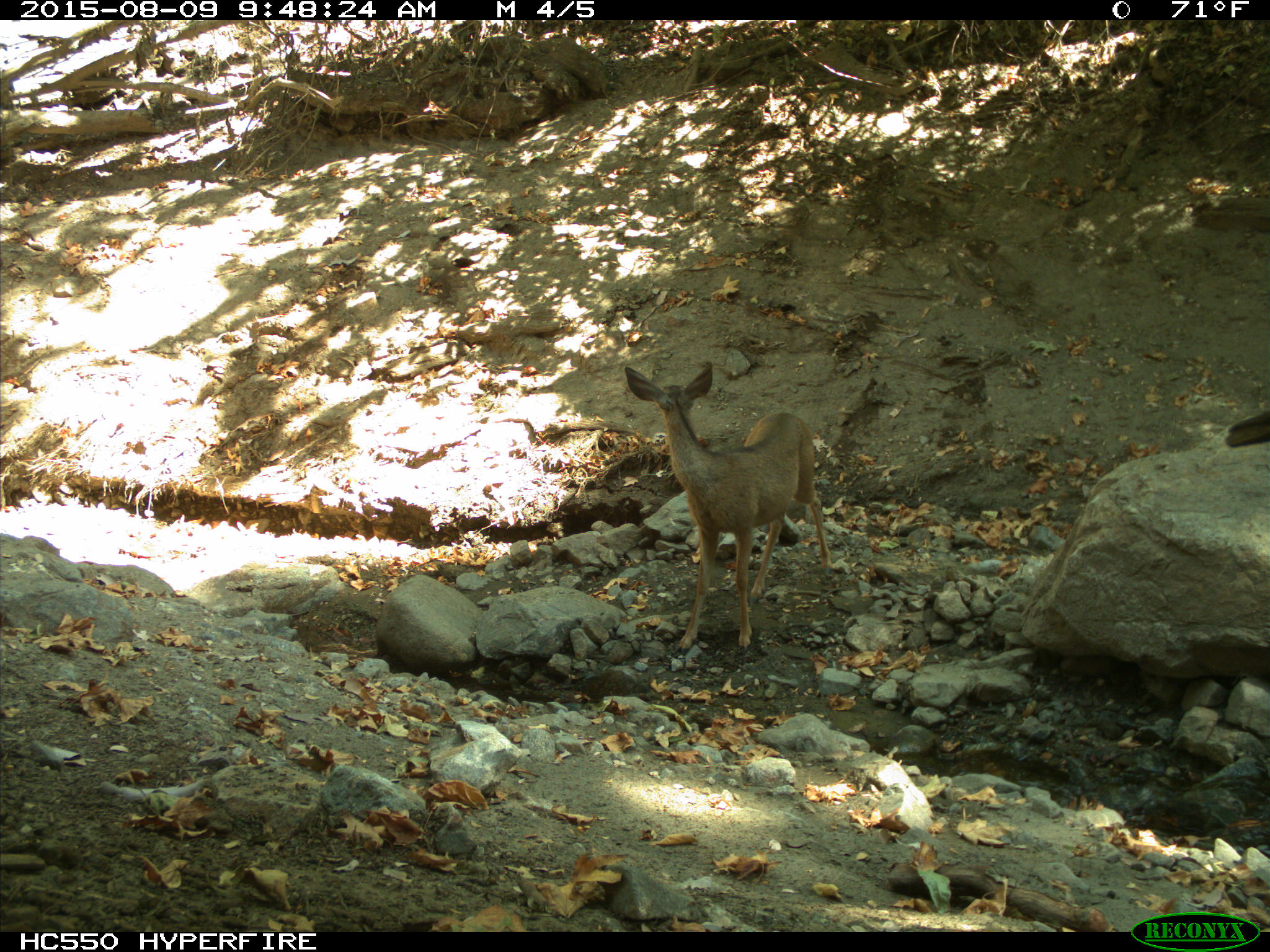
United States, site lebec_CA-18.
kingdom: Animalia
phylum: Chordata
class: Mammalia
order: Artiodactyla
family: Cervidae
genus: Odocoileus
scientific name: Odocoileus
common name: deer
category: unidentified deer